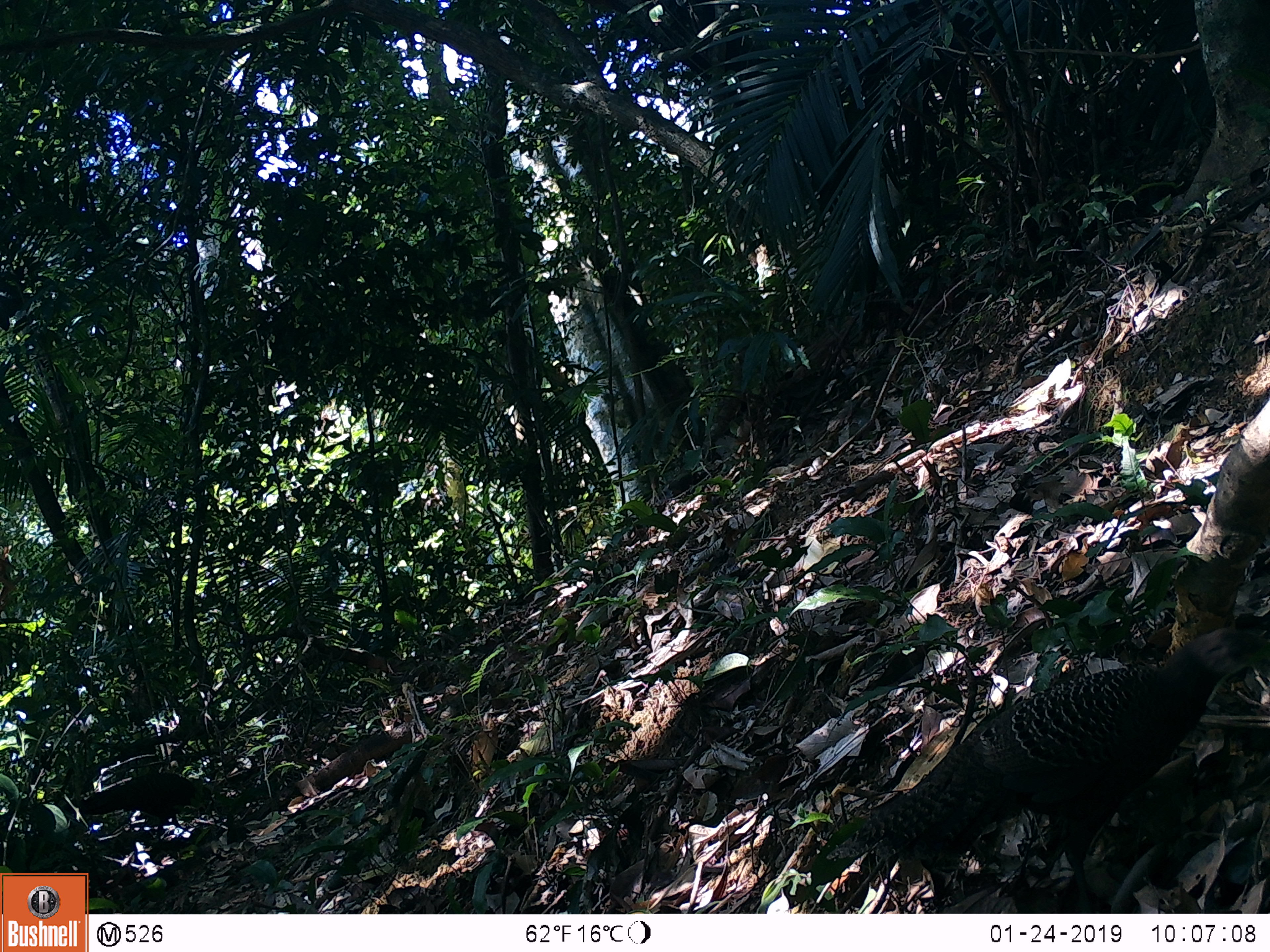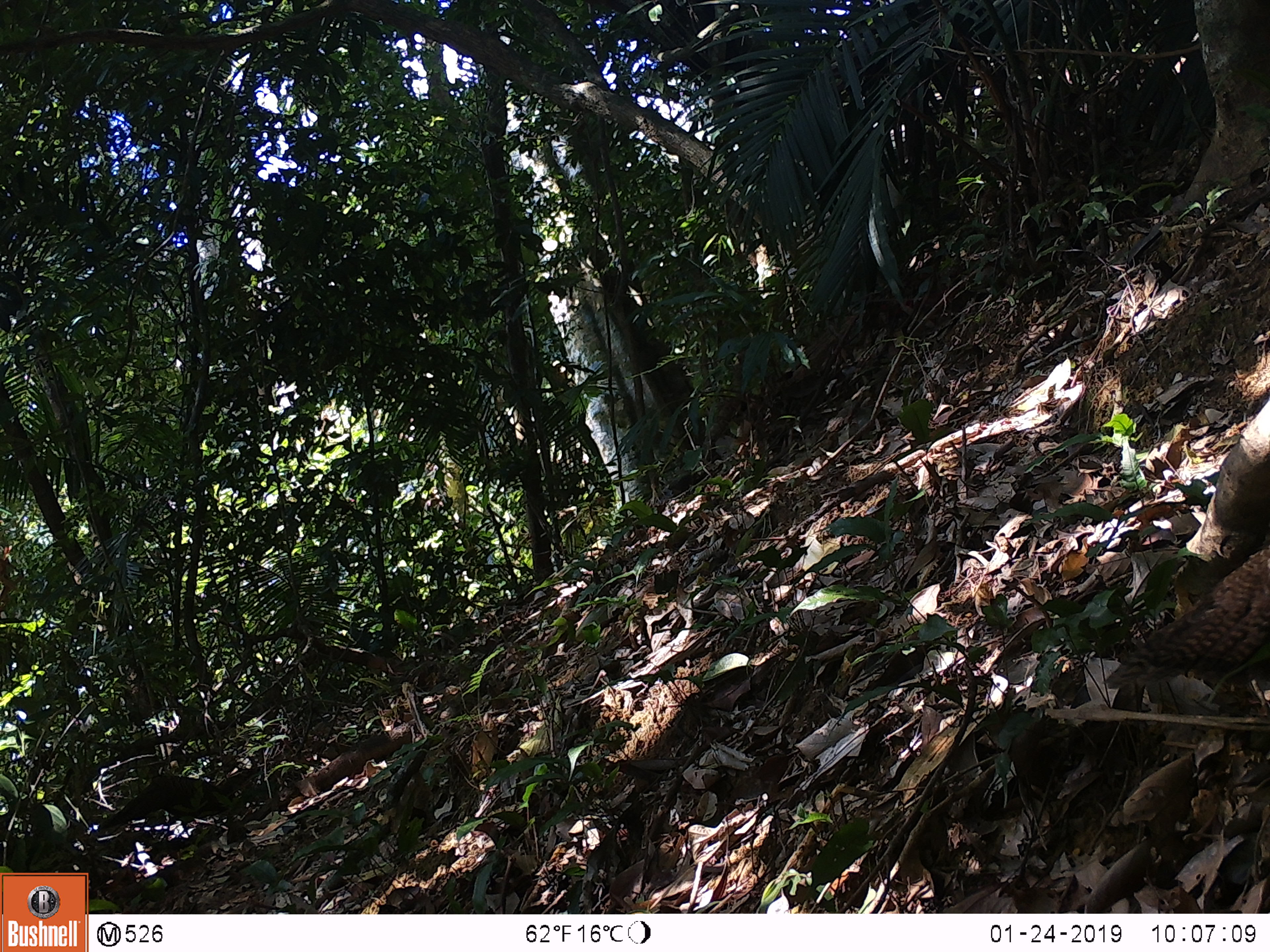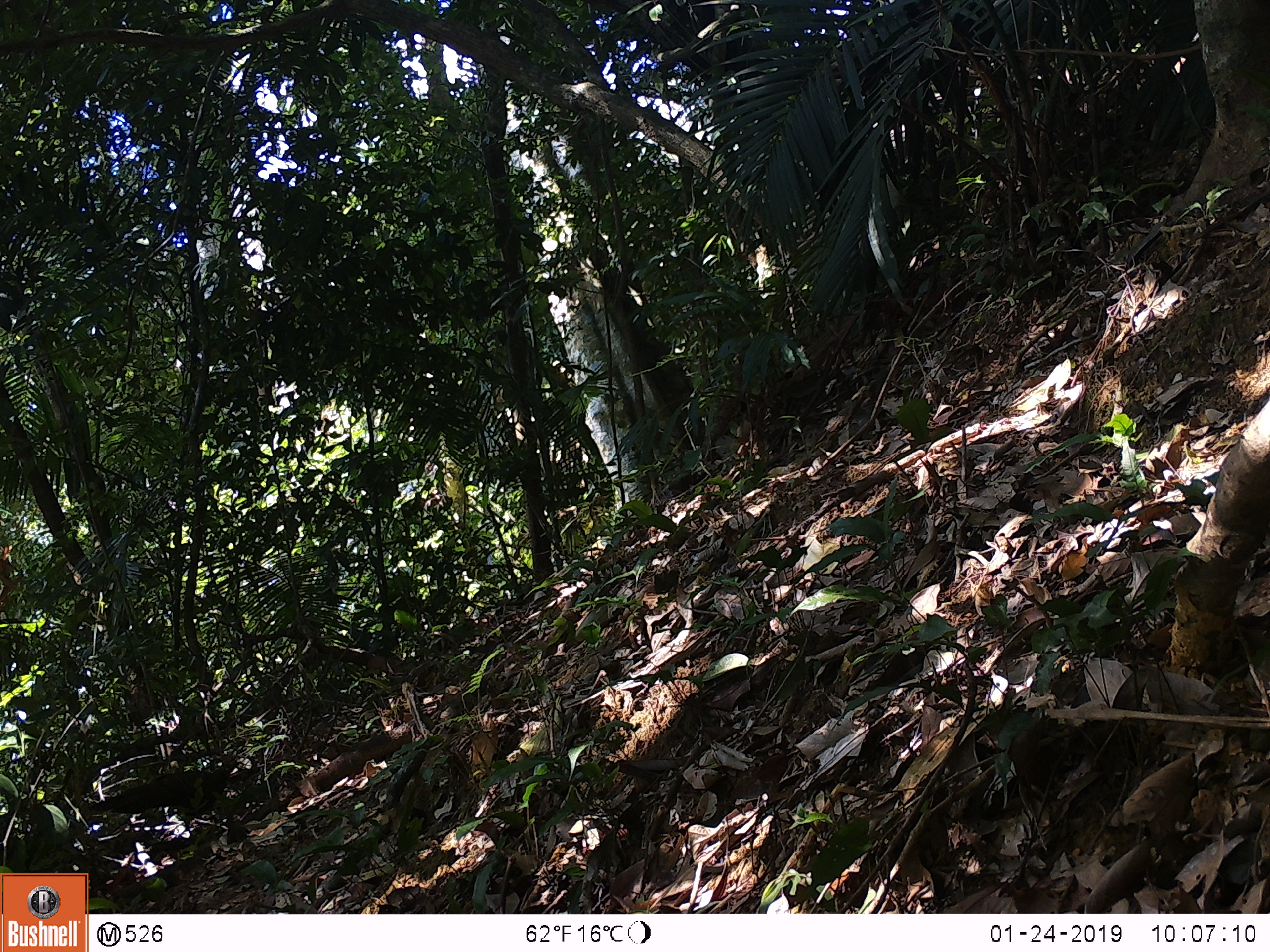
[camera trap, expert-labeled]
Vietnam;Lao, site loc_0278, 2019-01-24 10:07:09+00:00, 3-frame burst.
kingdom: Animalia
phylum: Chordata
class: Aves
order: Galliformes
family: Phasianidae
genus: Polyplectron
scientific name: Polyplectron bicalcaratum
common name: gray peacock-pheasant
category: grey peacock pheasant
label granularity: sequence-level